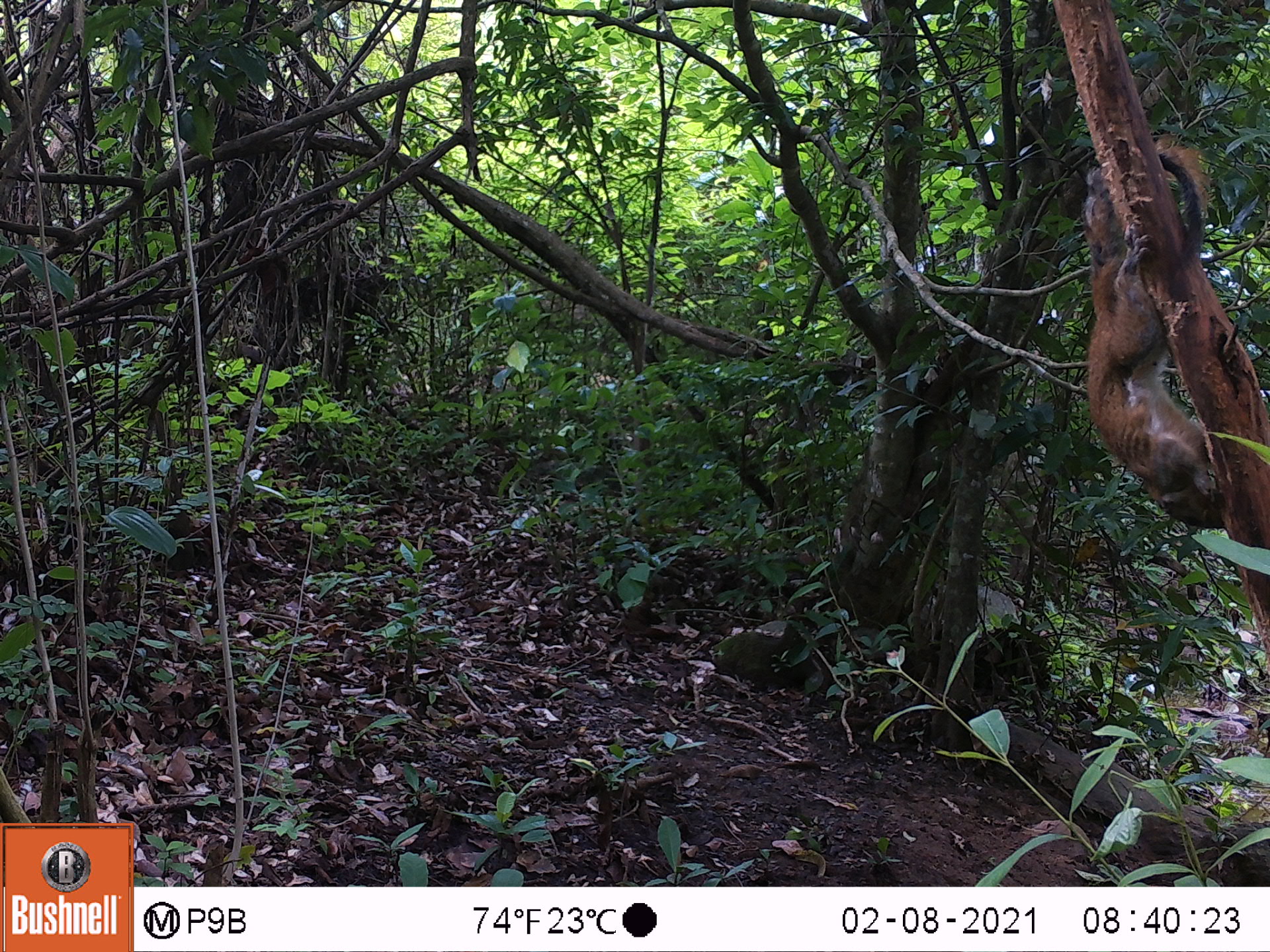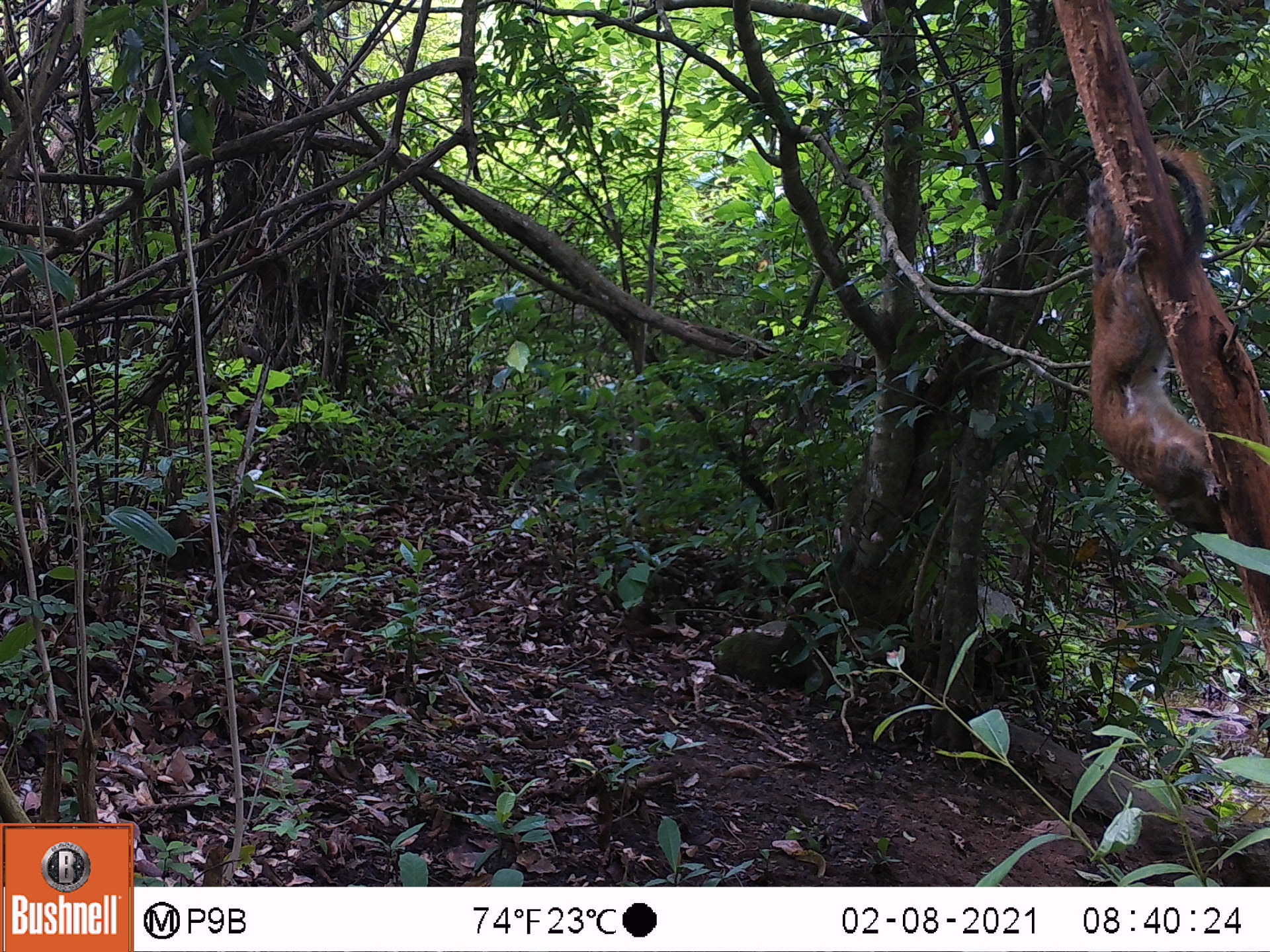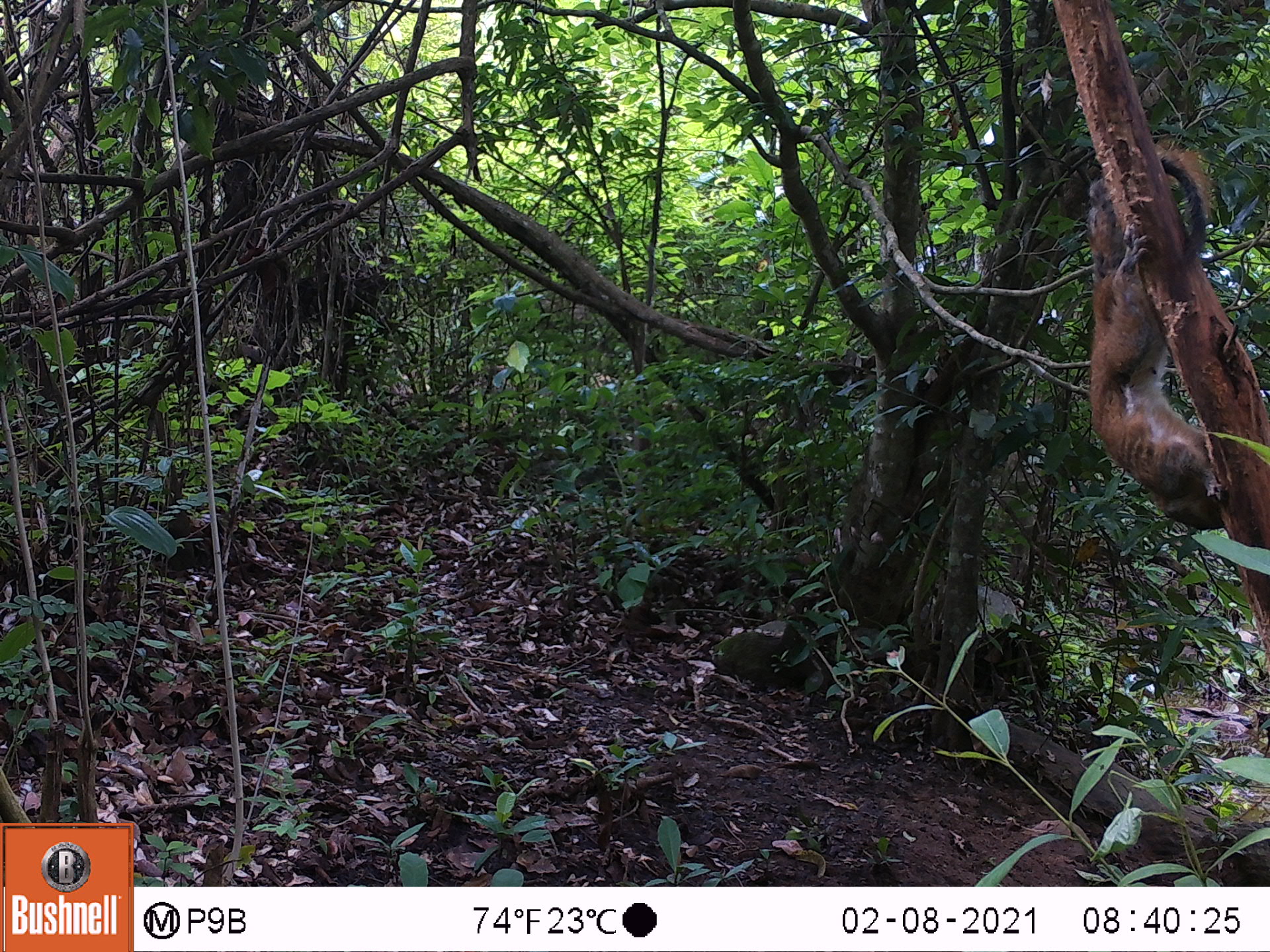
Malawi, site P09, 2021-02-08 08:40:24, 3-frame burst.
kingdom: Animalia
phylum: Chordata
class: Mammalia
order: Rodentia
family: Sciuridae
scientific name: Sciuridae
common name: squirrel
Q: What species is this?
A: Squirrel (Sciuridae).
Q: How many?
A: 1.